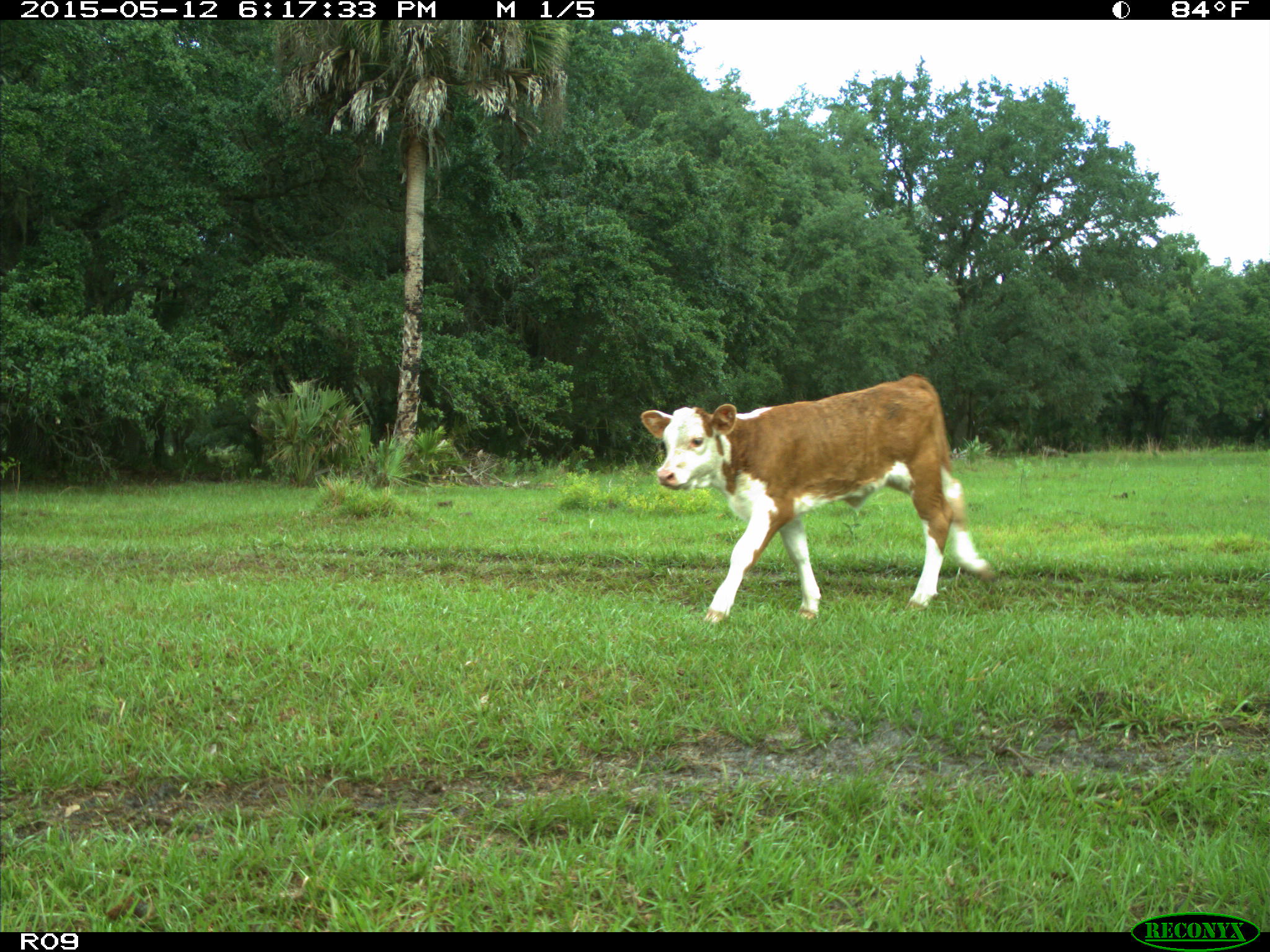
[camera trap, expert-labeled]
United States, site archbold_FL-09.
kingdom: Animalia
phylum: Chordata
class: Mammalia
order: Artiodactyla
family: Bovidae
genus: Bos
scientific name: Bos taurus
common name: domestic cow